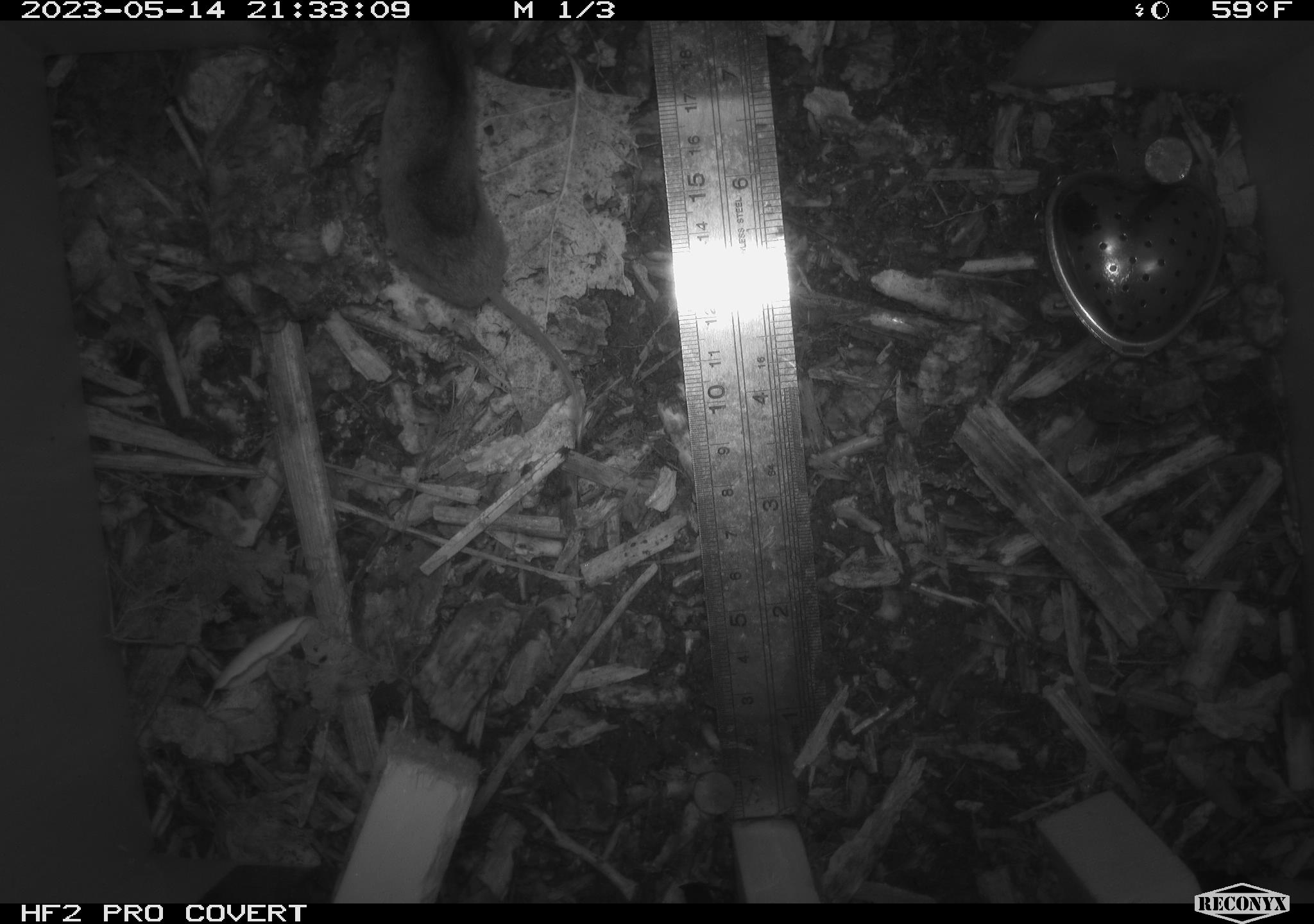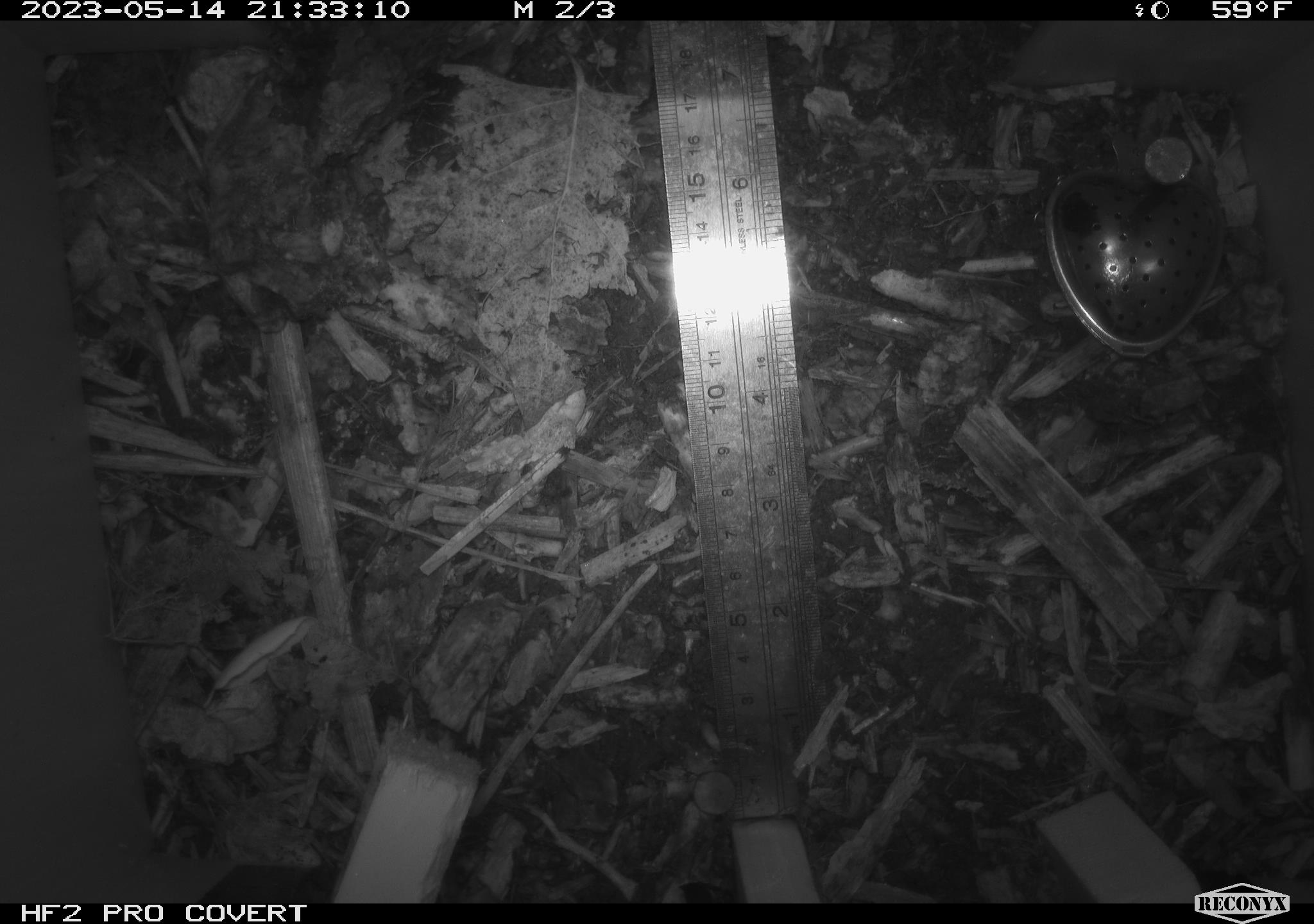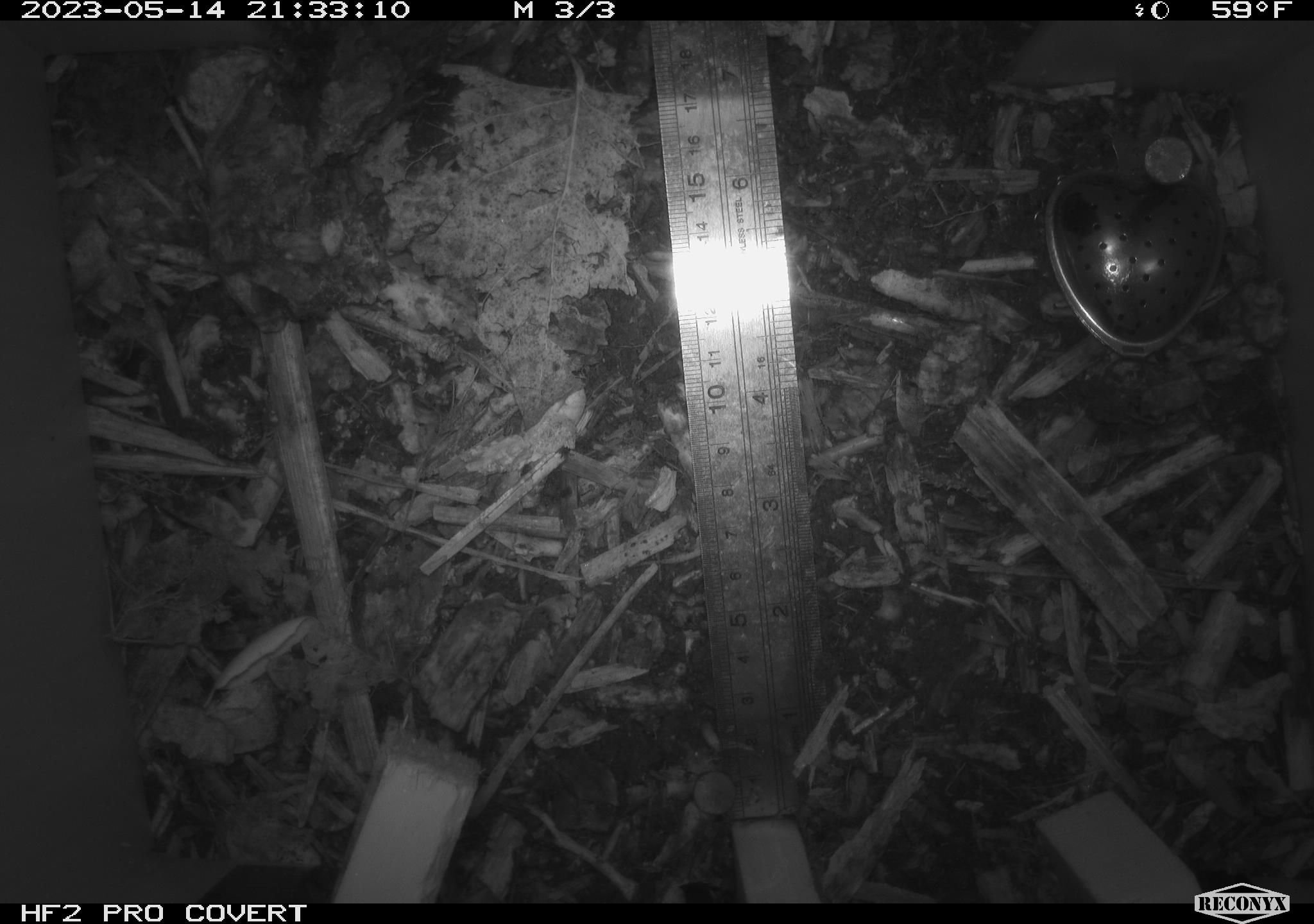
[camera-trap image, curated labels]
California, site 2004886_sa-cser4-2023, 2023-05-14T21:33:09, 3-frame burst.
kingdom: Animalia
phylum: Chordata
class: Mammalia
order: Eulipotyphla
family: Soricidae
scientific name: Soricidae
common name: shrews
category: soricidae family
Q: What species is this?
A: Soricidae family (shrews) (Soricidae).